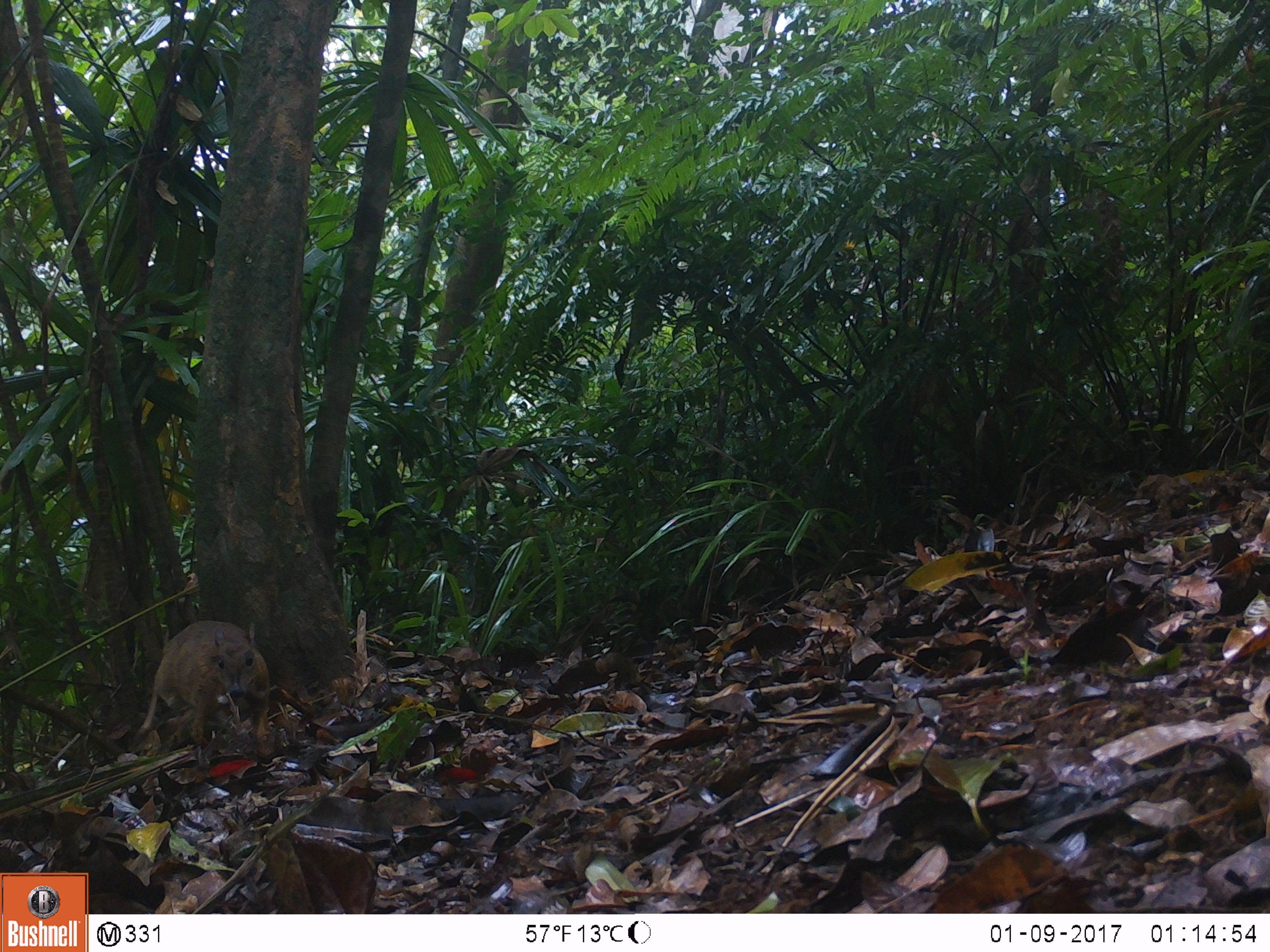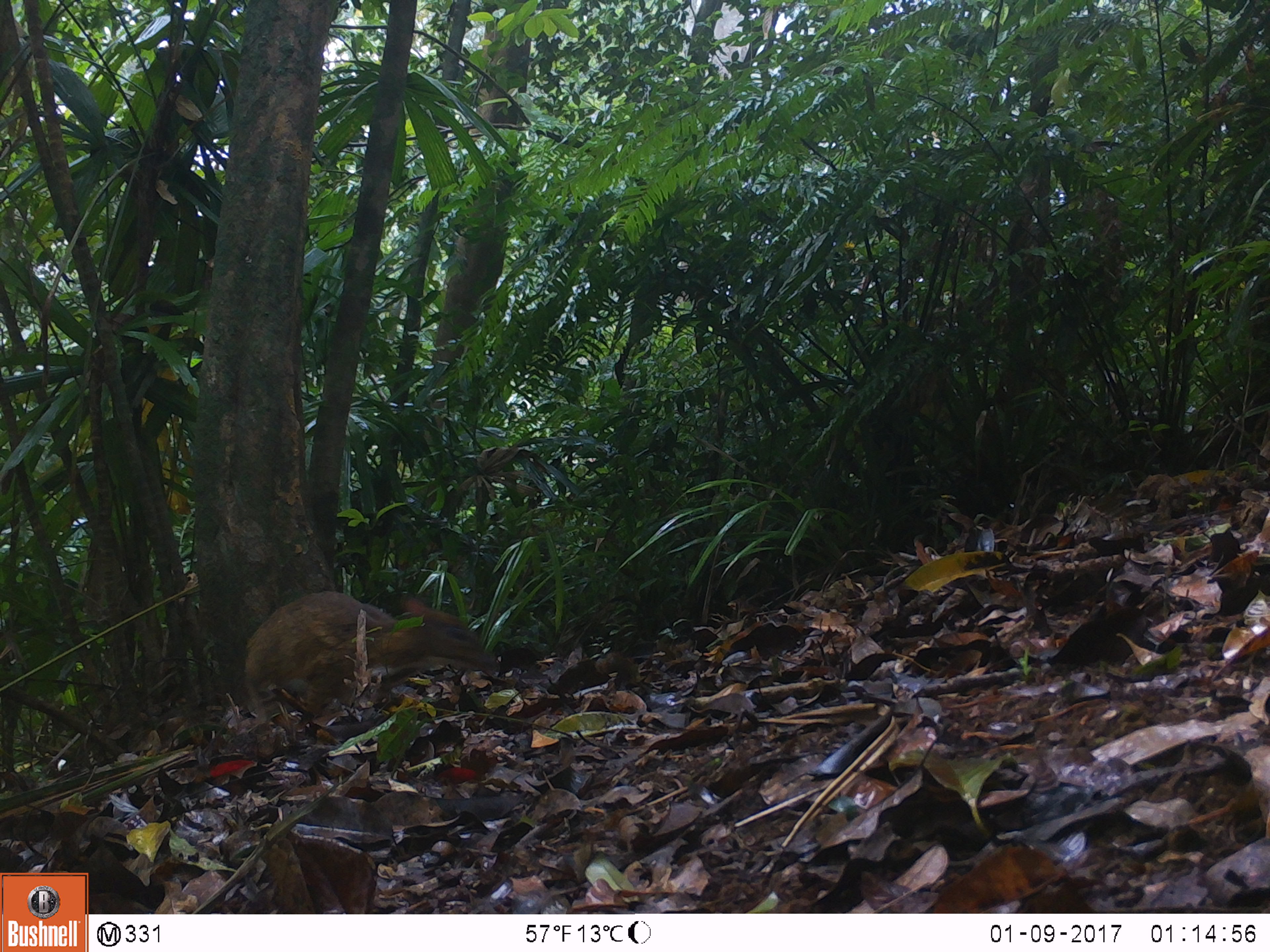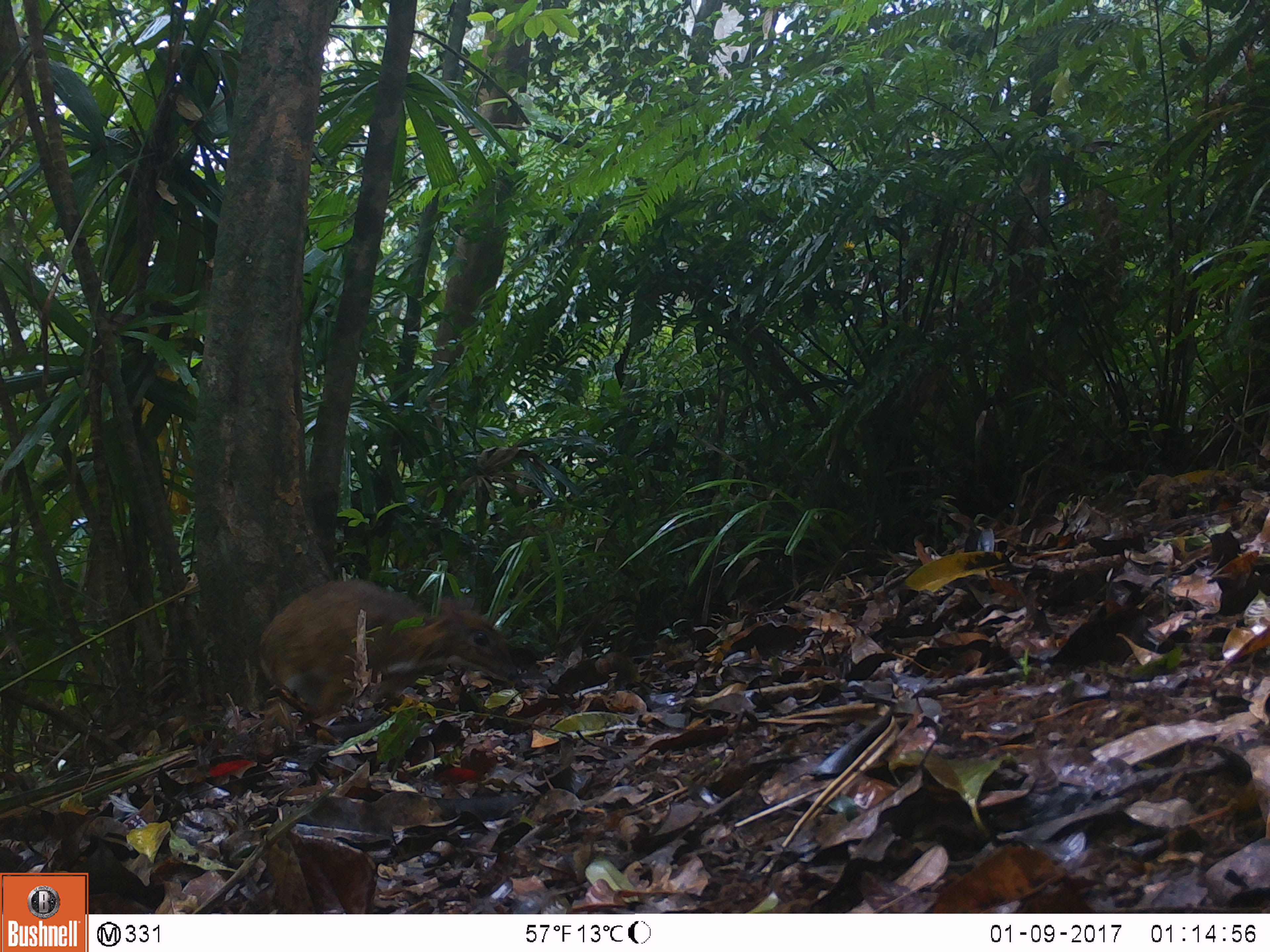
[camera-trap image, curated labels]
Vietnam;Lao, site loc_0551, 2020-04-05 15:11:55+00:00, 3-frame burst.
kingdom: Animalia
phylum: Chordata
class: Mammalia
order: Artiodactyla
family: Tragulidae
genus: Moschiola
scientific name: Moschiola meminna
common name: chevrotain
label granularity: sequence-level